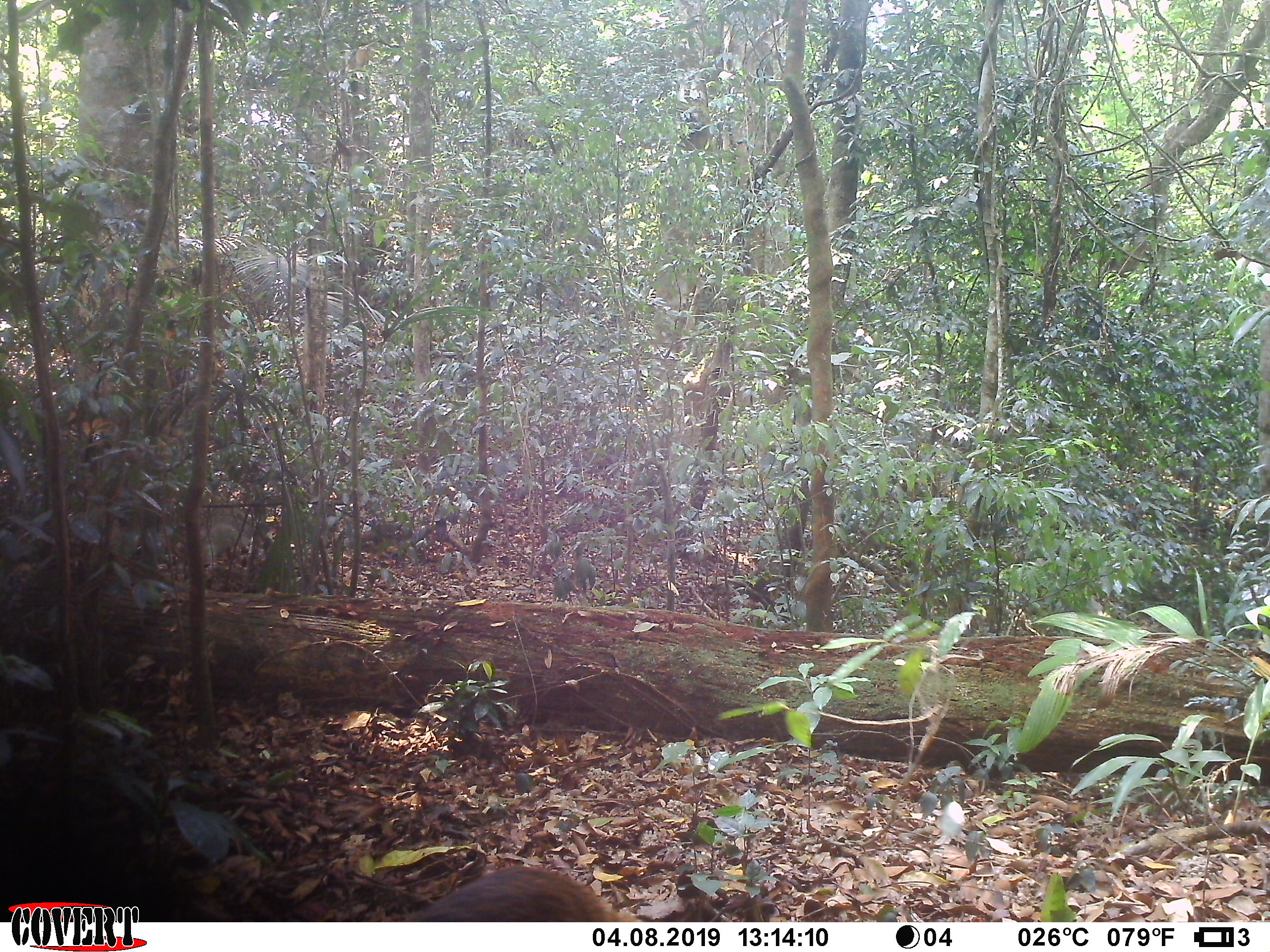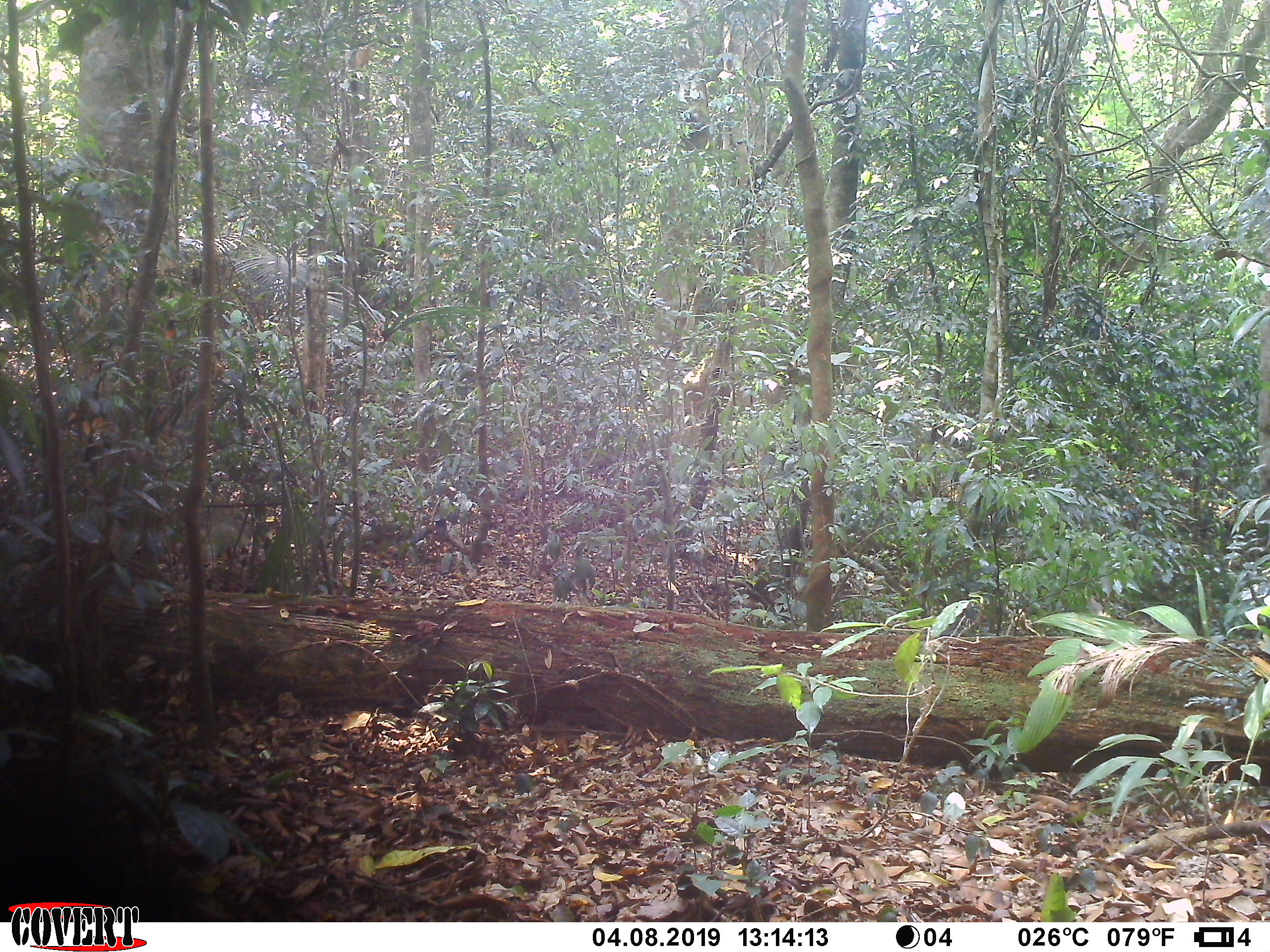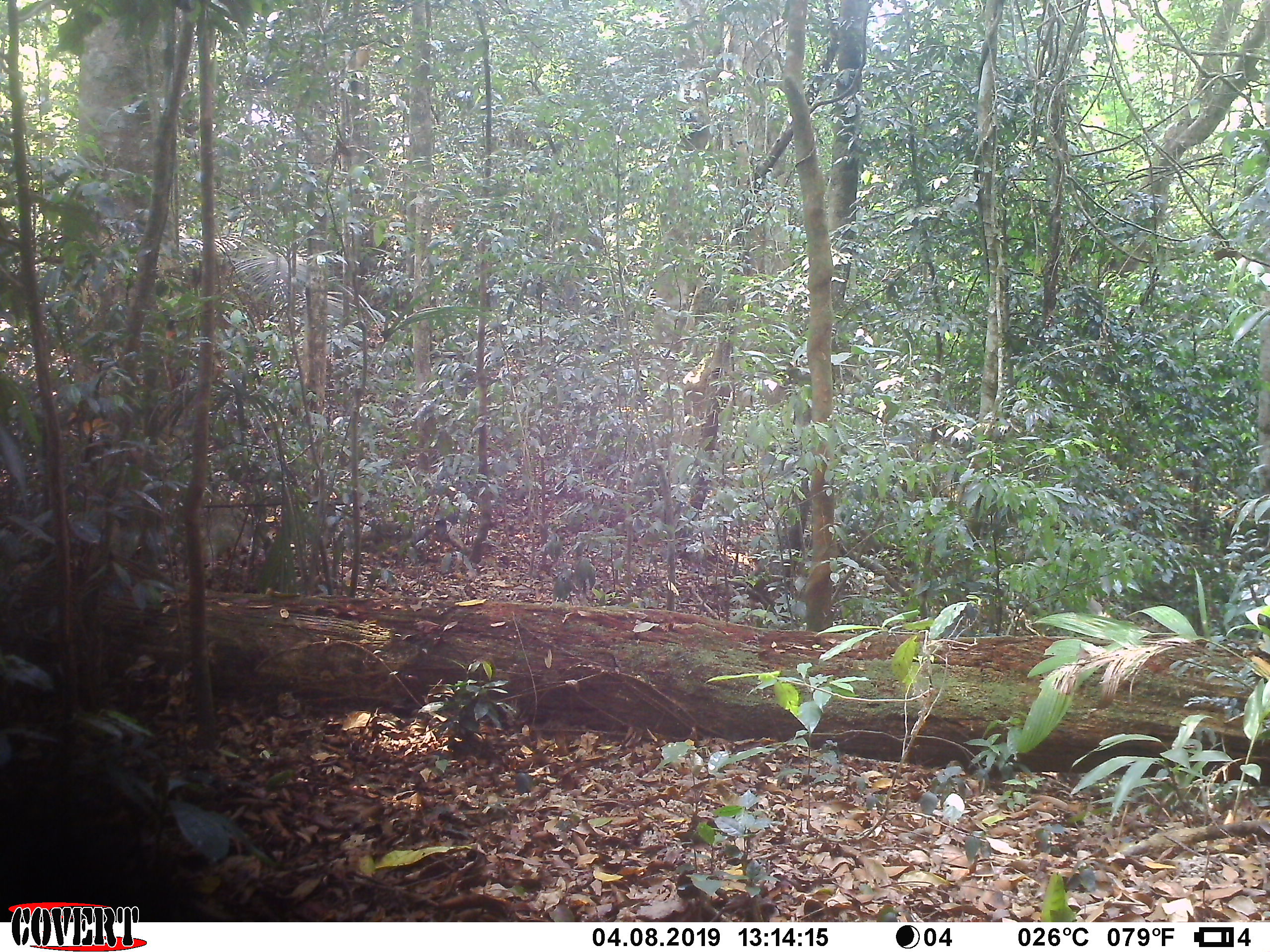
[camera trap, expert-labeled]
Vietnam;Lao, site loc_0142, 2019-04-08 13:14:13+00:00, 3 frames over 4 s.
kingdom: Animalia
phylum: Chordata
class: Mammalia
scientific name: Mammalia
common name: mammal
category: unidentified small mammal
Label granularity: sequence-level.